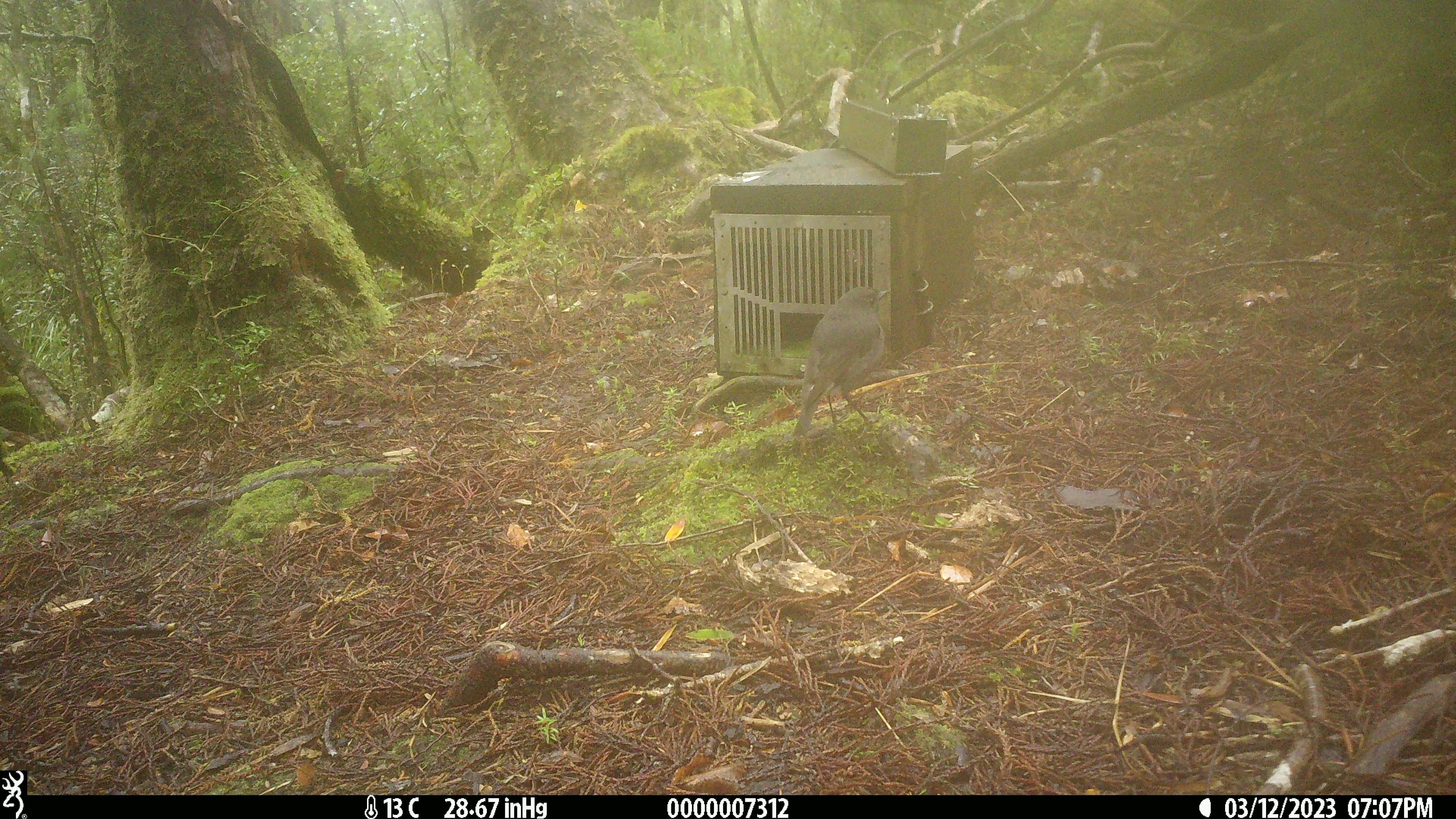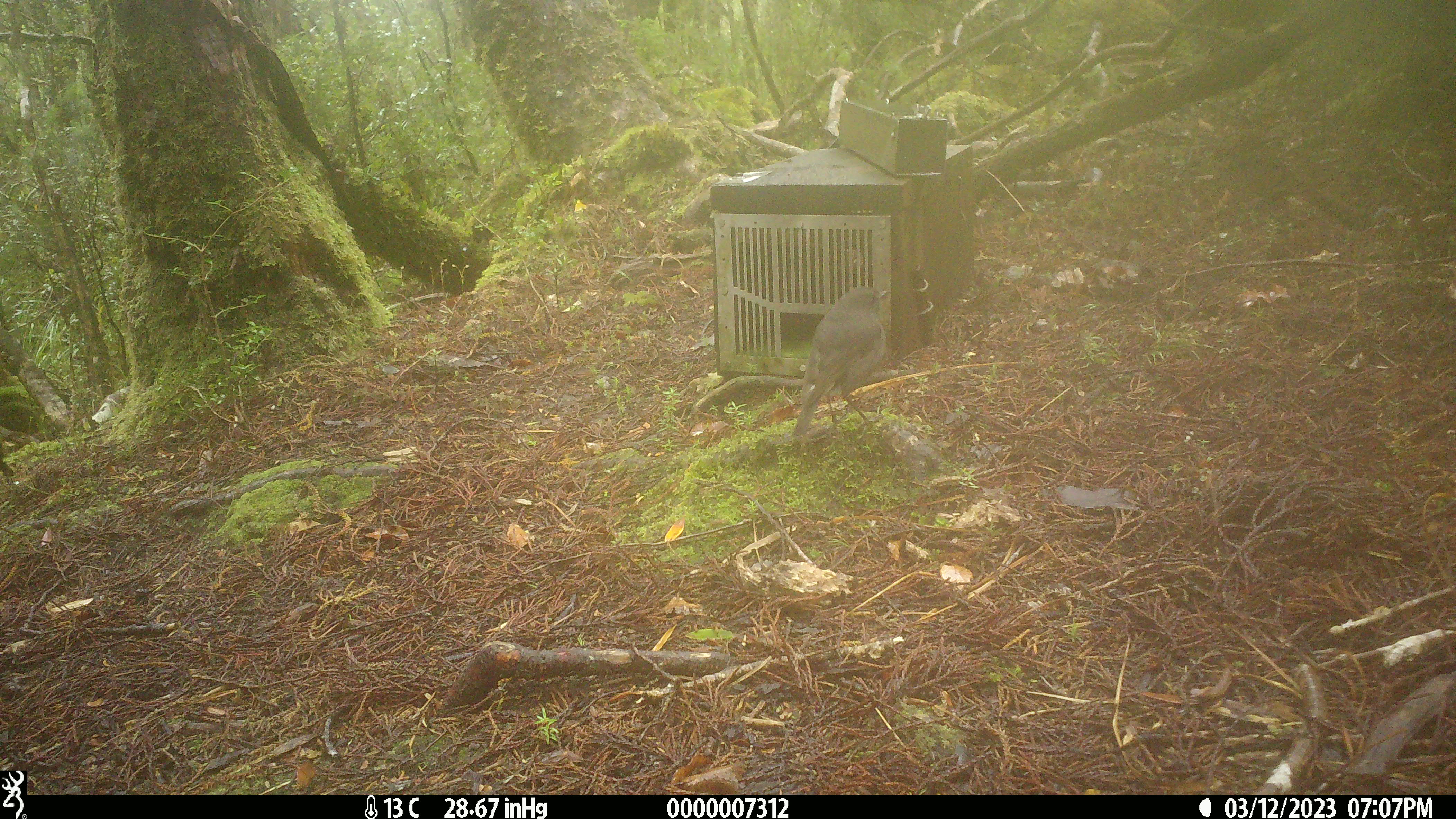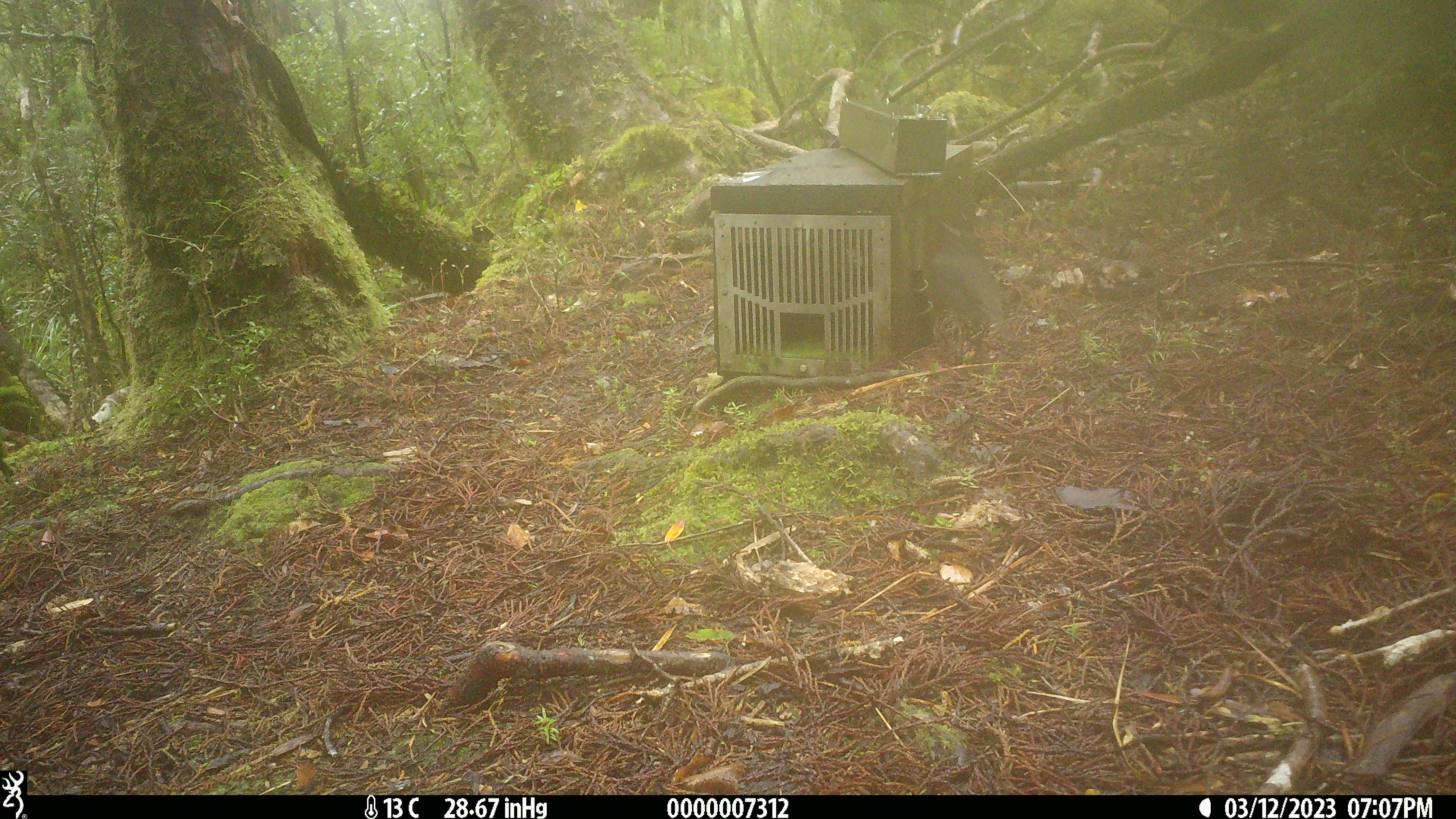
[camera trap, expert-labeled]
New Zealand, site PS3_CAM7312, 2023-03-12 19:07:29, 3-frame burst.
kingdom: Animalia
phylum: Chordata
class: Aves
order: Passeriformes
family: Petroicidae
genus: Petroica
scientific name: Petroica australis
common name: new zealand robin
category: robin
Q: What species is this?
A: Robin (new zealand robin) (Petroica australis).